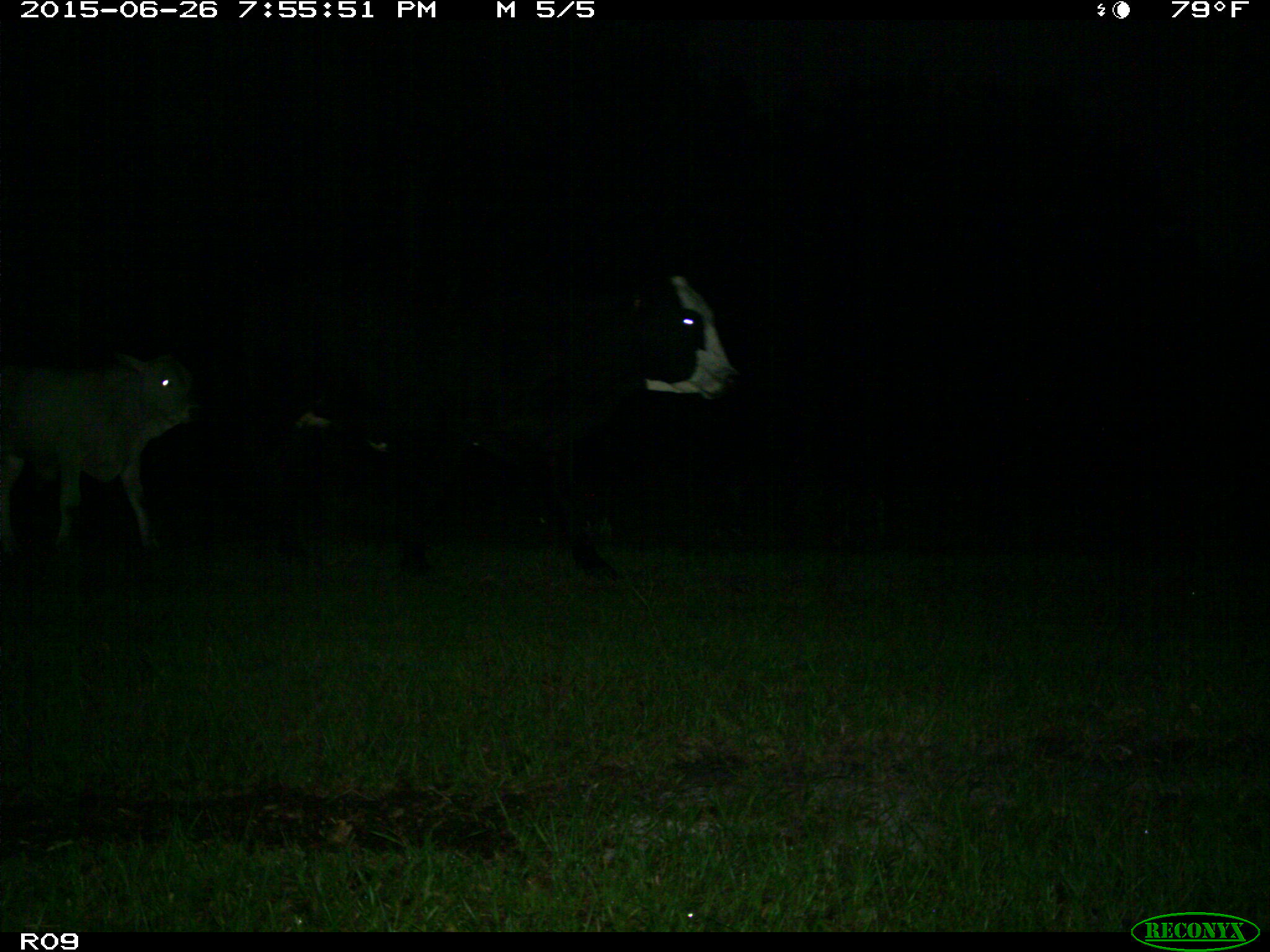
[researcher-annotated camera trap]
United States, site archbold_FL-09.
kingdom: Animalia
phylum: Chordata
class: Mammalia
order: Artiodactyla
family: Bovidae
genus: Bos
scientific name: Bos taurus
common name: domestic cow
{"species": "Bos taurus (domestic cow)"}